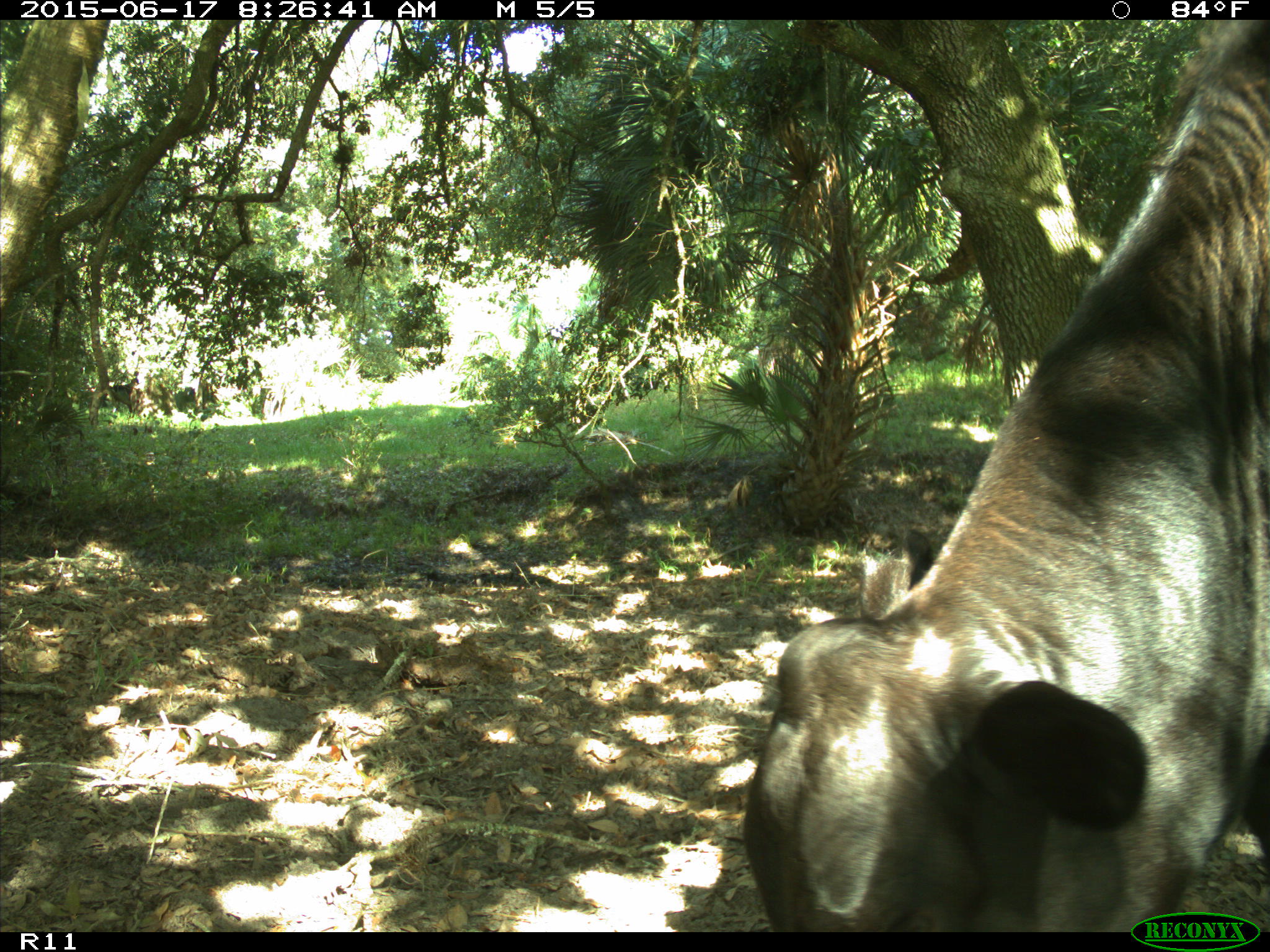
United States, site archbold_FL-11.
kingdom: Animalia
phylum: Chordata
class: Mammalia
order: Artiodactyla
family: Bovidae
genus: Bos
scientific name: Bos taurus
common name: domestic cow